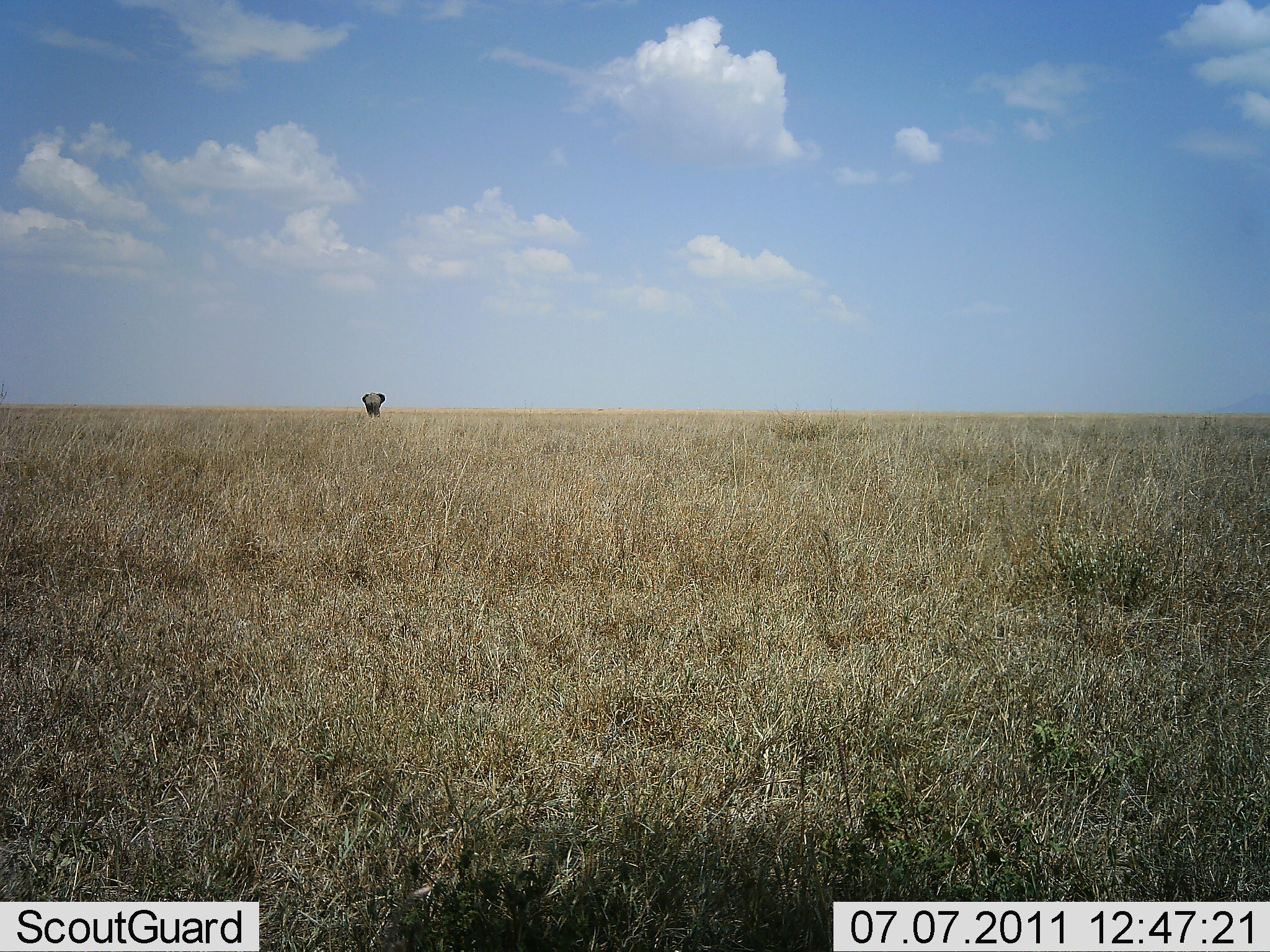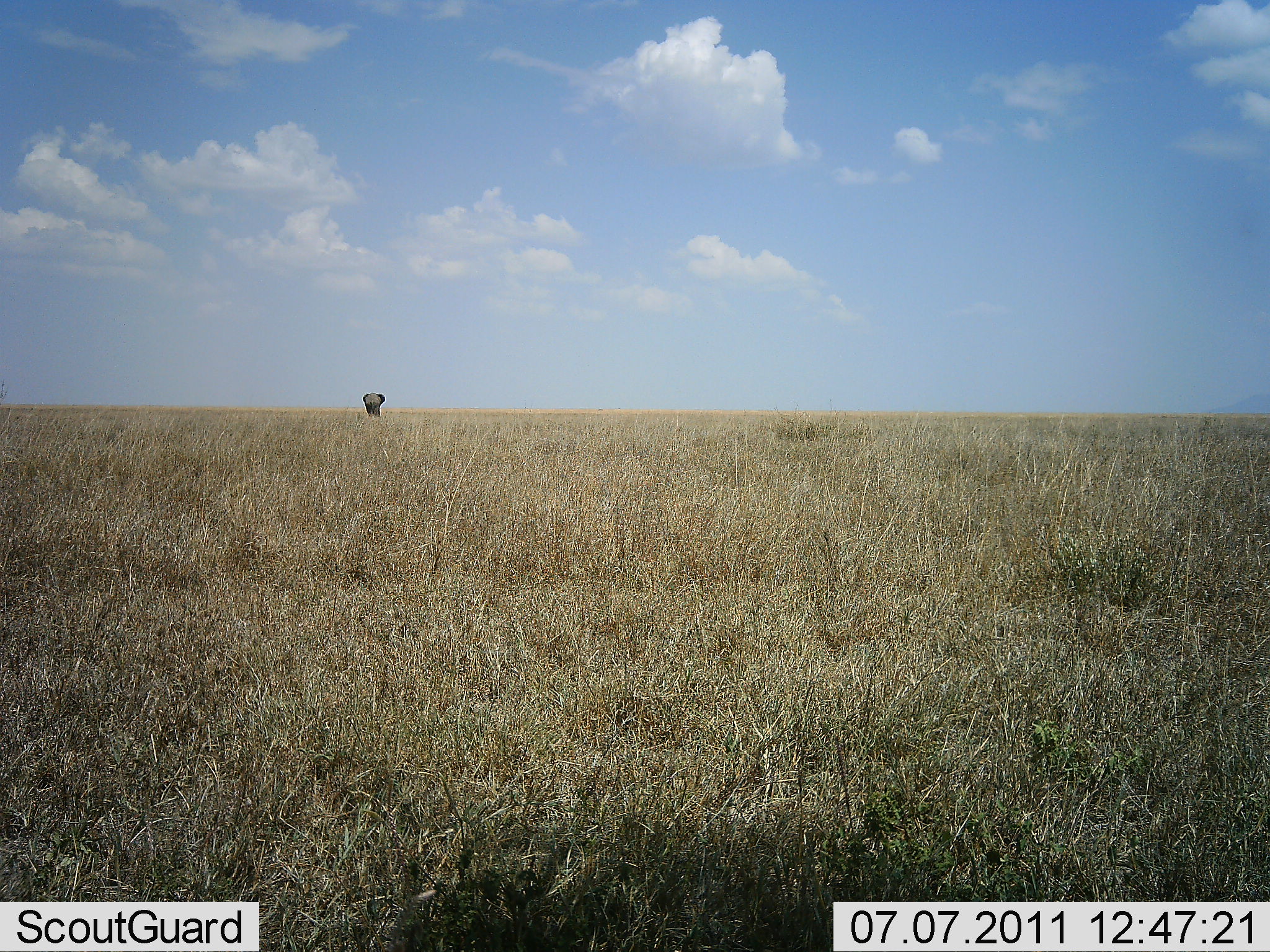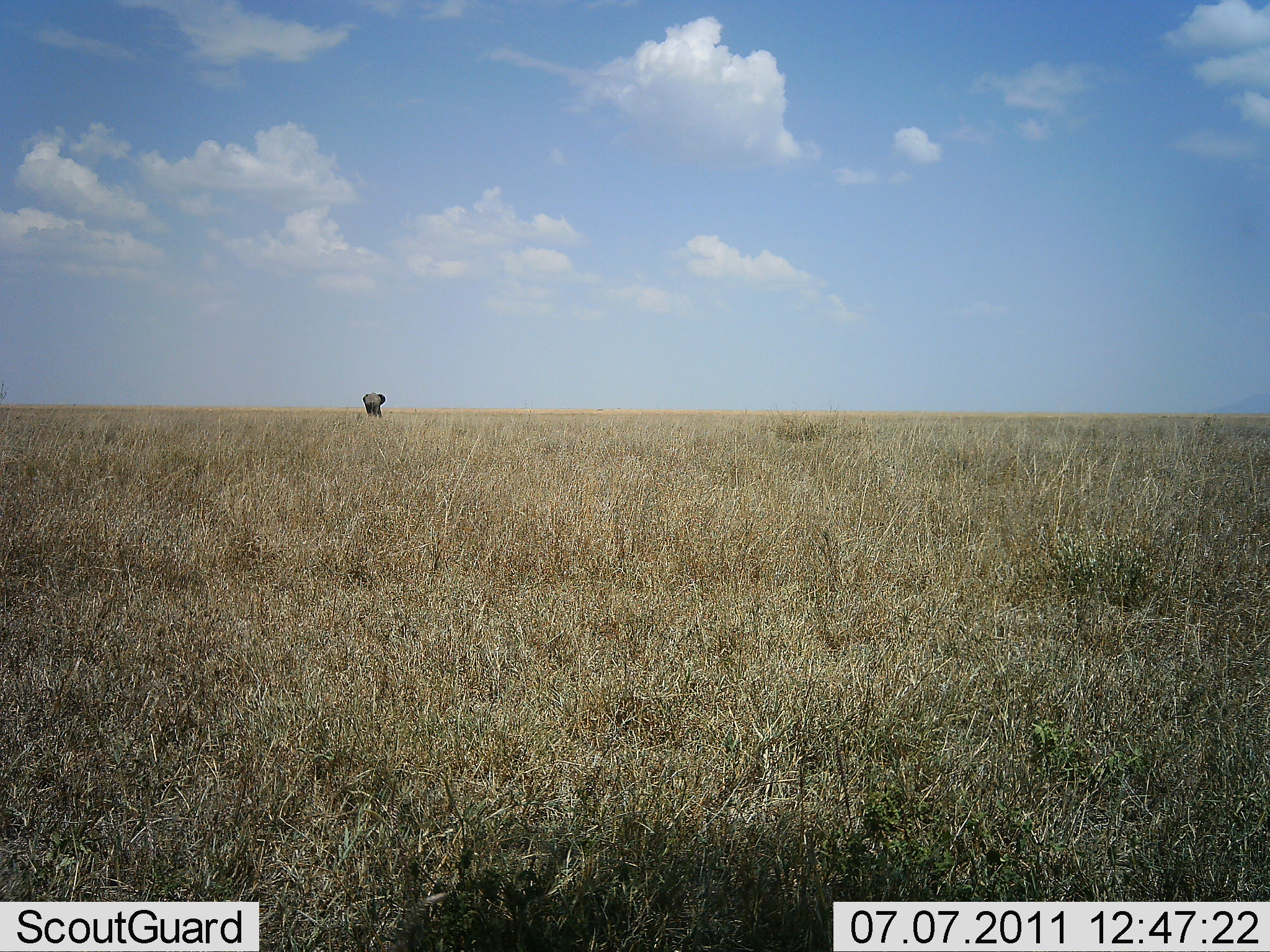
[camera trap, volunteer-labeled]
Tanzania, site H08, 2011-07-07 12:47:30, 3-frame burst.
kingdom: Animalia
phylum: Chordata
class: Mammalia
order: Proboscidea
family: Elephantidae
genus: Loxodonta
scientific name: Loxodonta africana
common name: african bush elephant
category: elephant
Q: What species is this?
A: Elephant (african bush elephant) (Loxodonta africana).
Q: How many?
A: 1.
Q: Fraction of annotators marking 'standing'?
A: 64%.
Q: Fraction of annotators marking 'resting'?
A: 0%.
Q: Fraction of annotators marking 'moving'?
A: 18%.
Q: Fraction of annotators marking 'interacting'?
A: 0%.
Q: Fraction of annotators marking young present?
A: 0%.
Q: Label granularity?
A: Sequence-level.